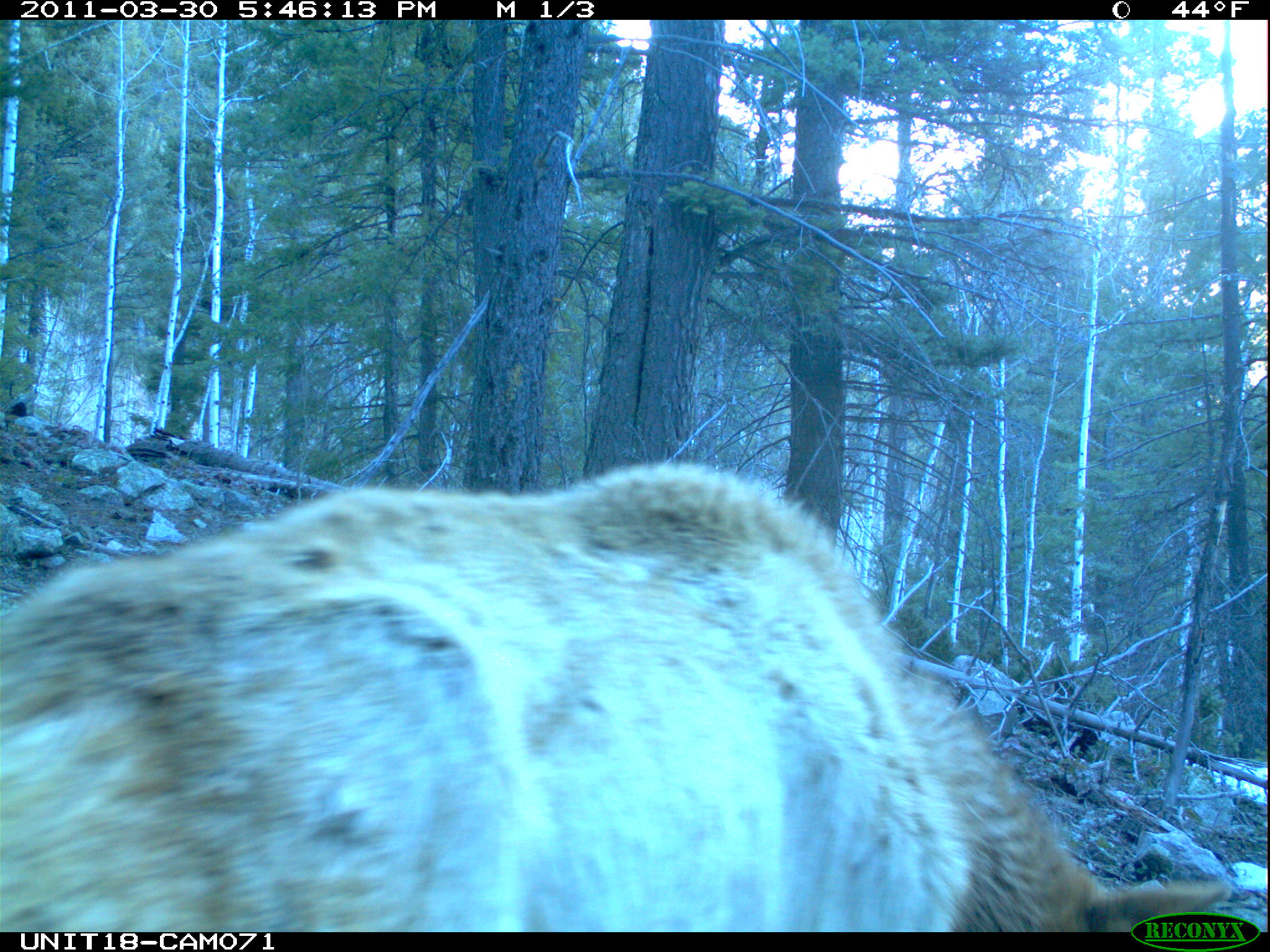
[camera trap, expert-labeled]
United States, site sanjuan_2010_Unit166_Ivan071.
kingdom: Animalia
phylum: Chordata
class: Mammalia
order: Artiodactyla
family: Cervidae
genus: Cervus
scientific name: Cervus elaphus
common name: red deer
Cervus elaphus (red deer).